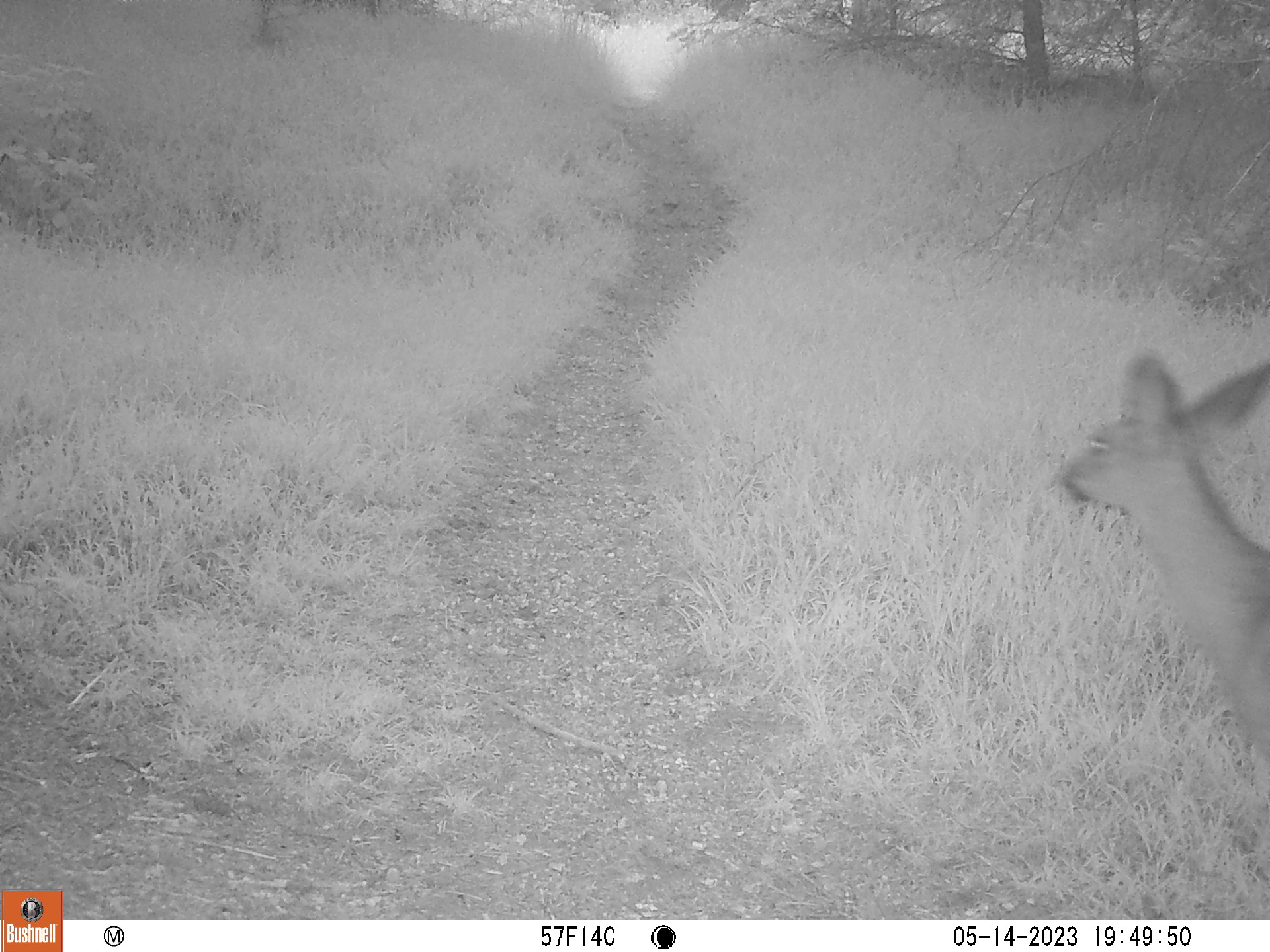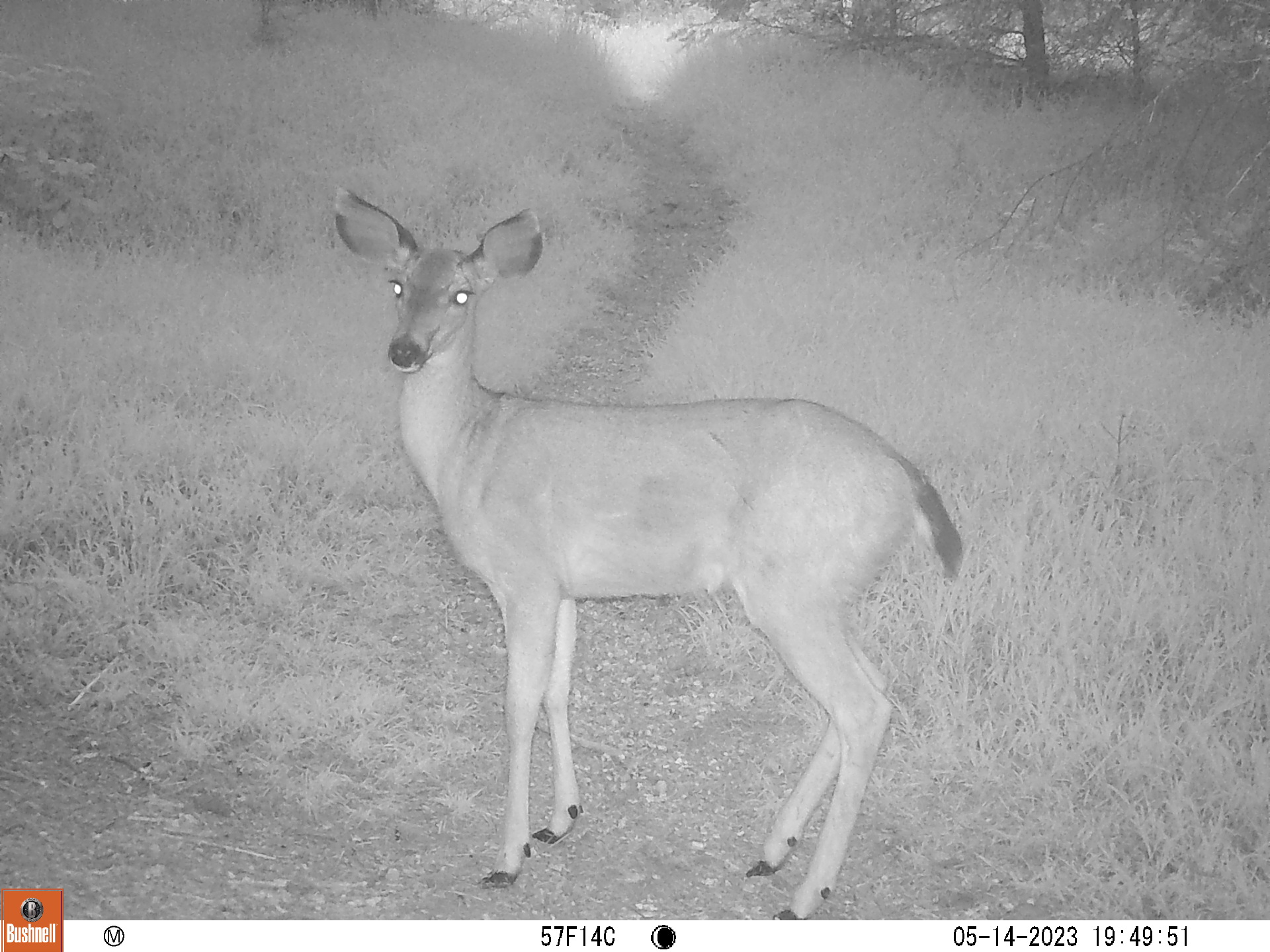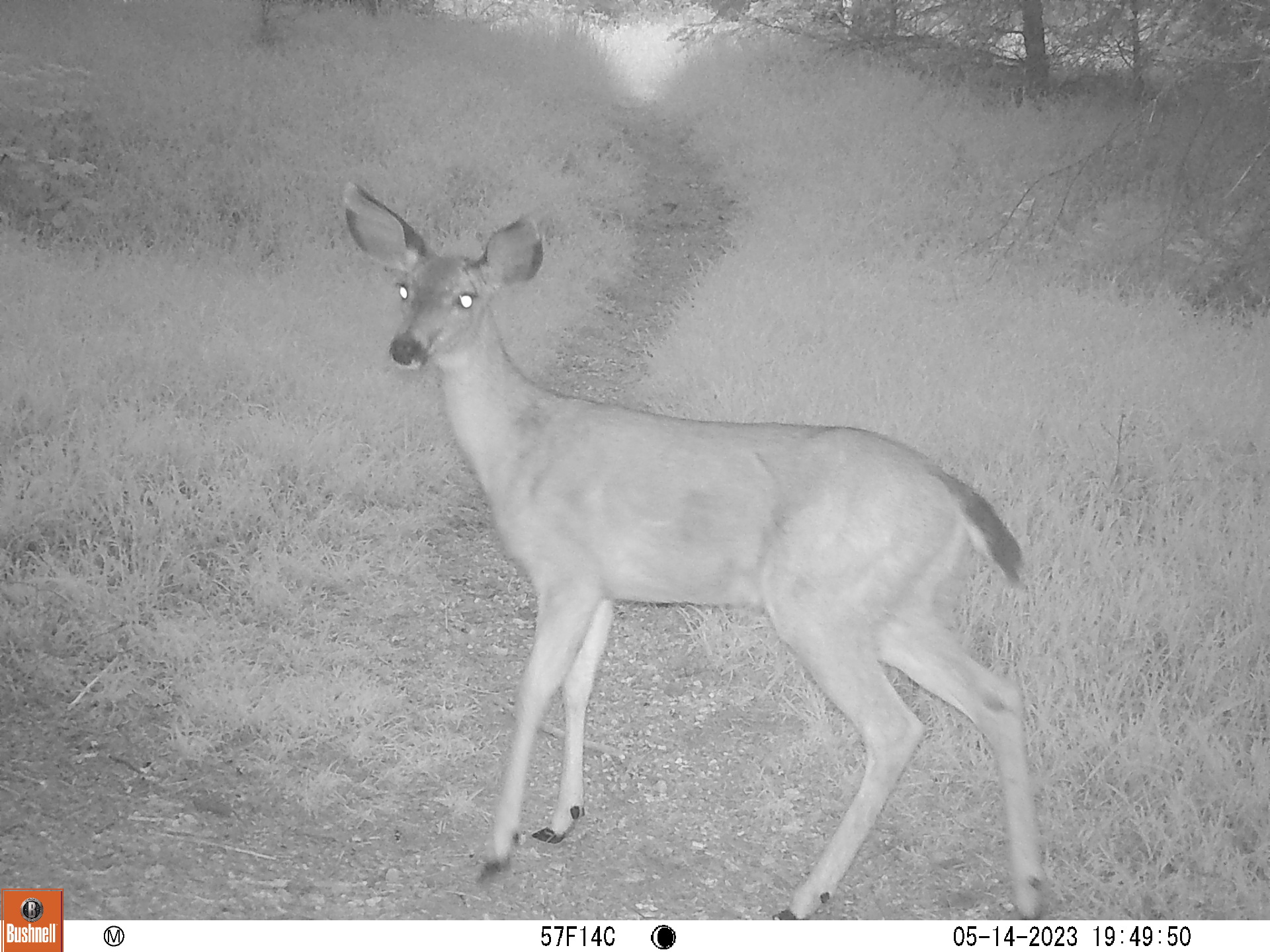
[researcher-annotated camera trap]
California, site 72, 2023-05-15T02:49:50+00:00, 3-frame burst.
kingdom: Animalia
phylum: Chordata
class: Mammalia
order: Artiodactyla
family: Cervidae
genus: Odocoileus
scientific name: Odocoileus hemionus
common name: mule deer